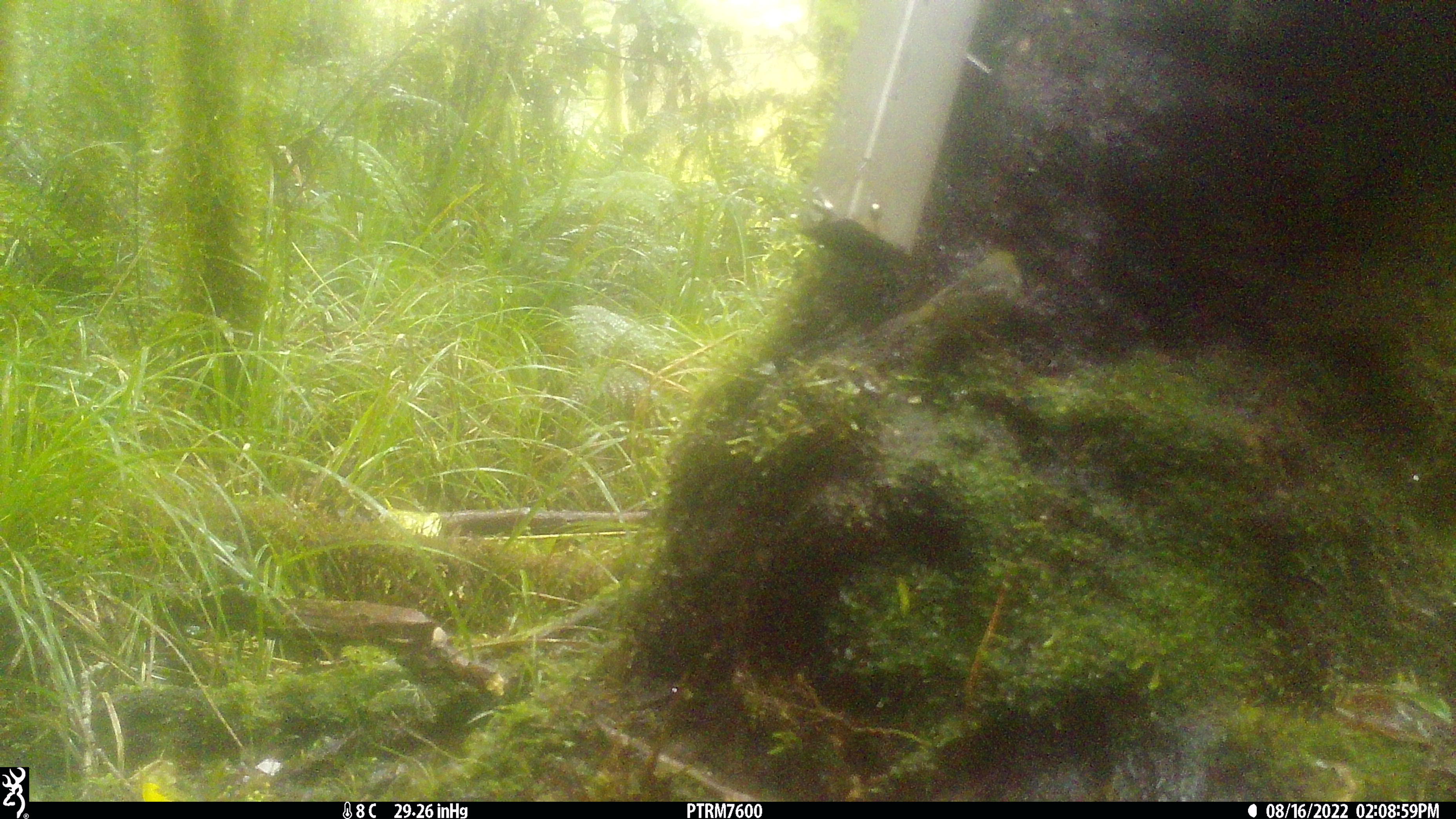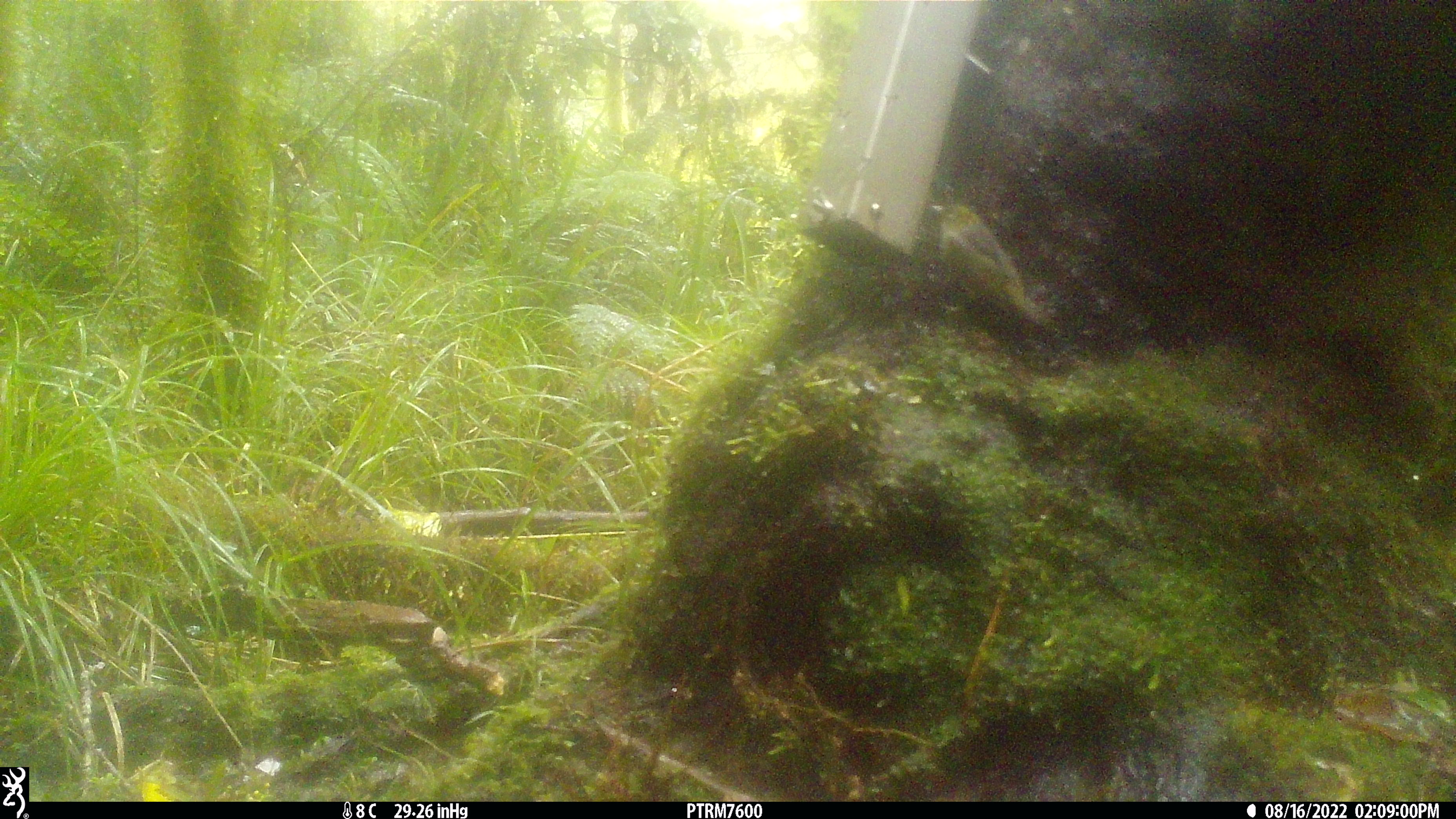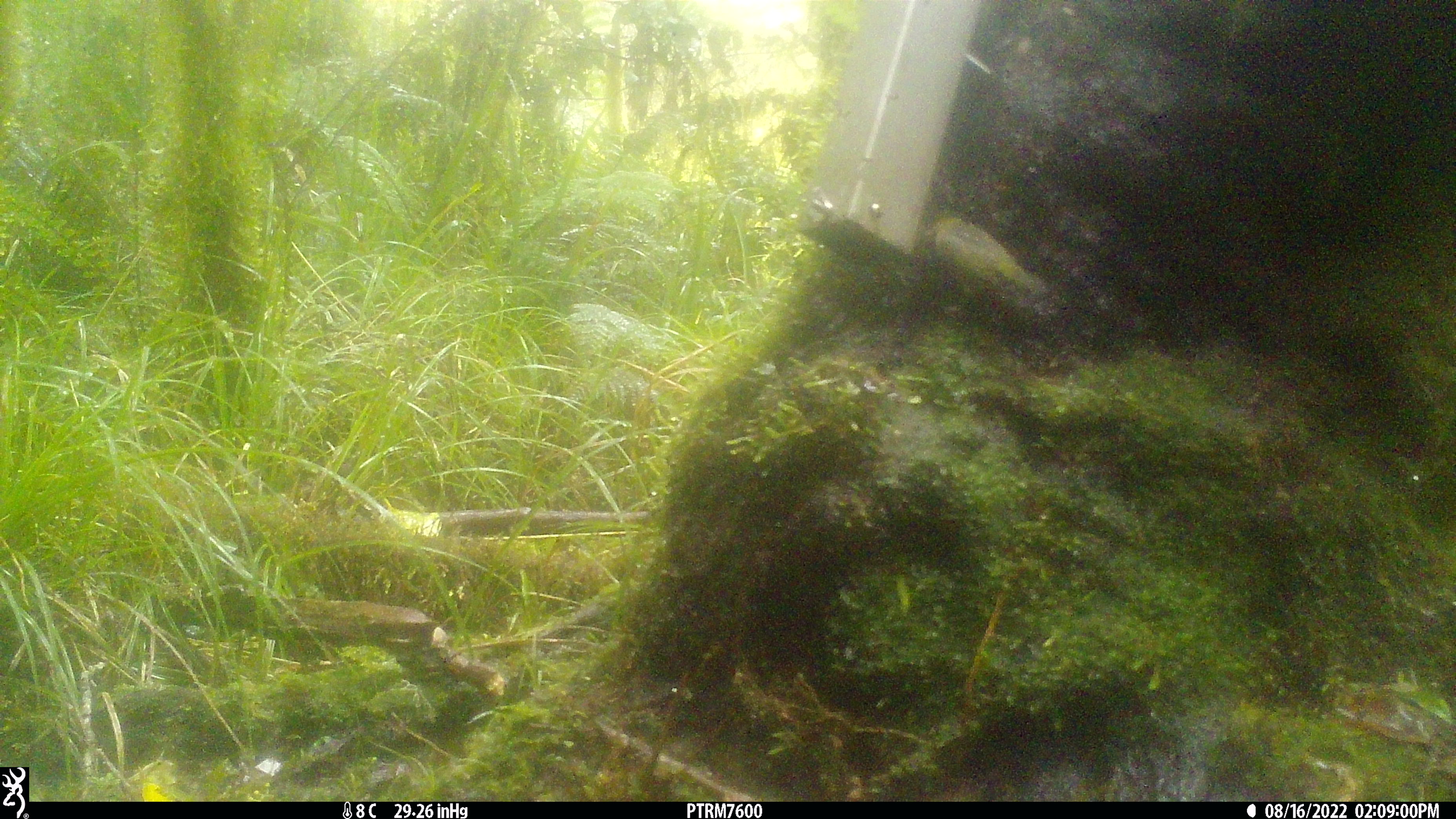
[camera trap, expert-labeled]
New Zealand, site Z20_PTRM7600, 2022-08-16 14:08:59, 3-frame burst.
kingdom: Animalia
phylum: Chordata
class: Aves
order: Passeriformes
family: Zosteropidae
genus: Zosterops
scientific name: Zosterops lateralis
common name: silvereye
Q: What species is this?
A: Silvereye (Zosterops lateralis).